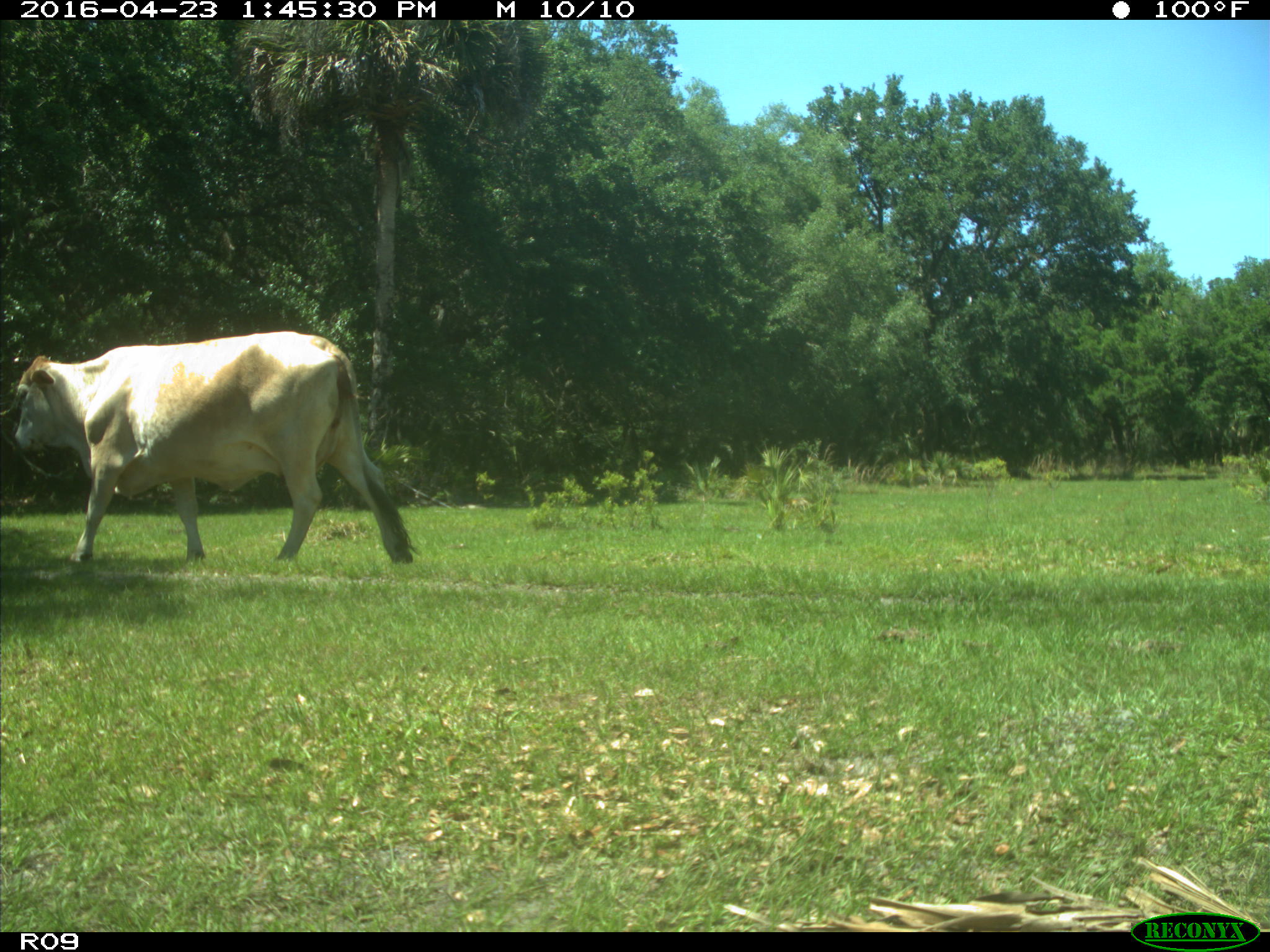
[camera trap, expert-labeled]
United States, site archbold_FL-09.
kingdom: Animalia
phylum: Chordata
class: Mammalia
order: Artiodactyla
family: Bovidae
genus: Bos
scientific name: Bos taurus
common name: domestic cow